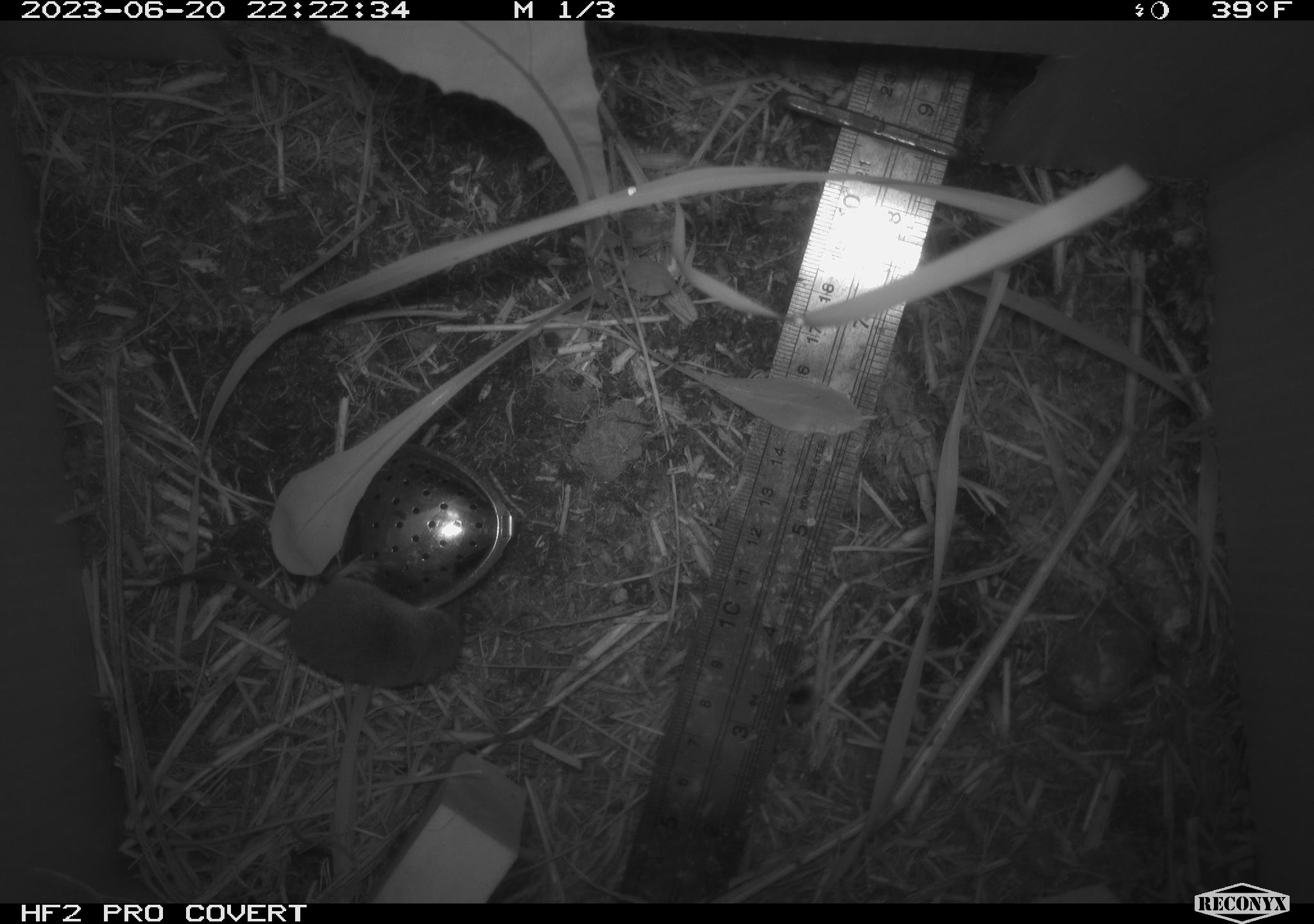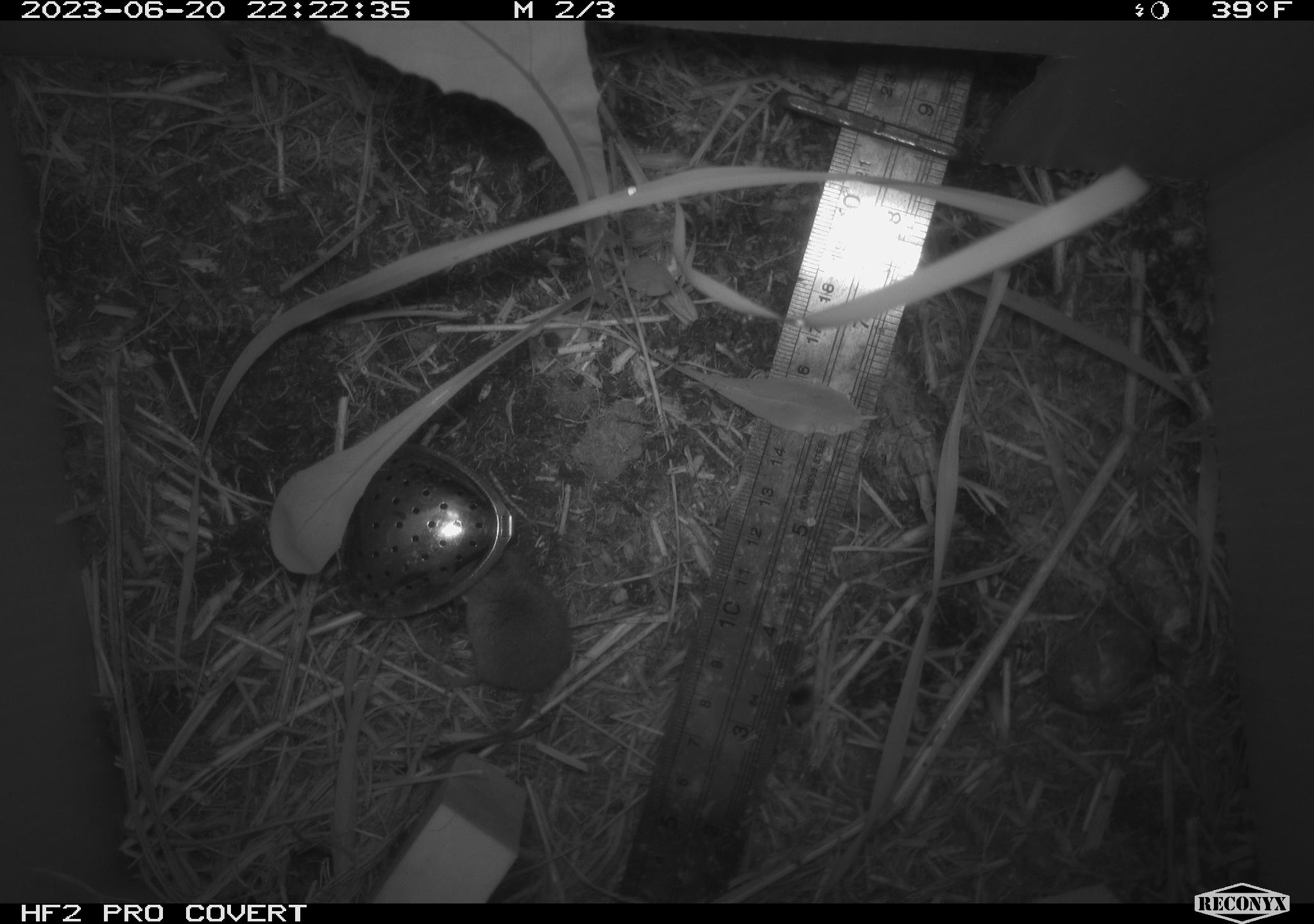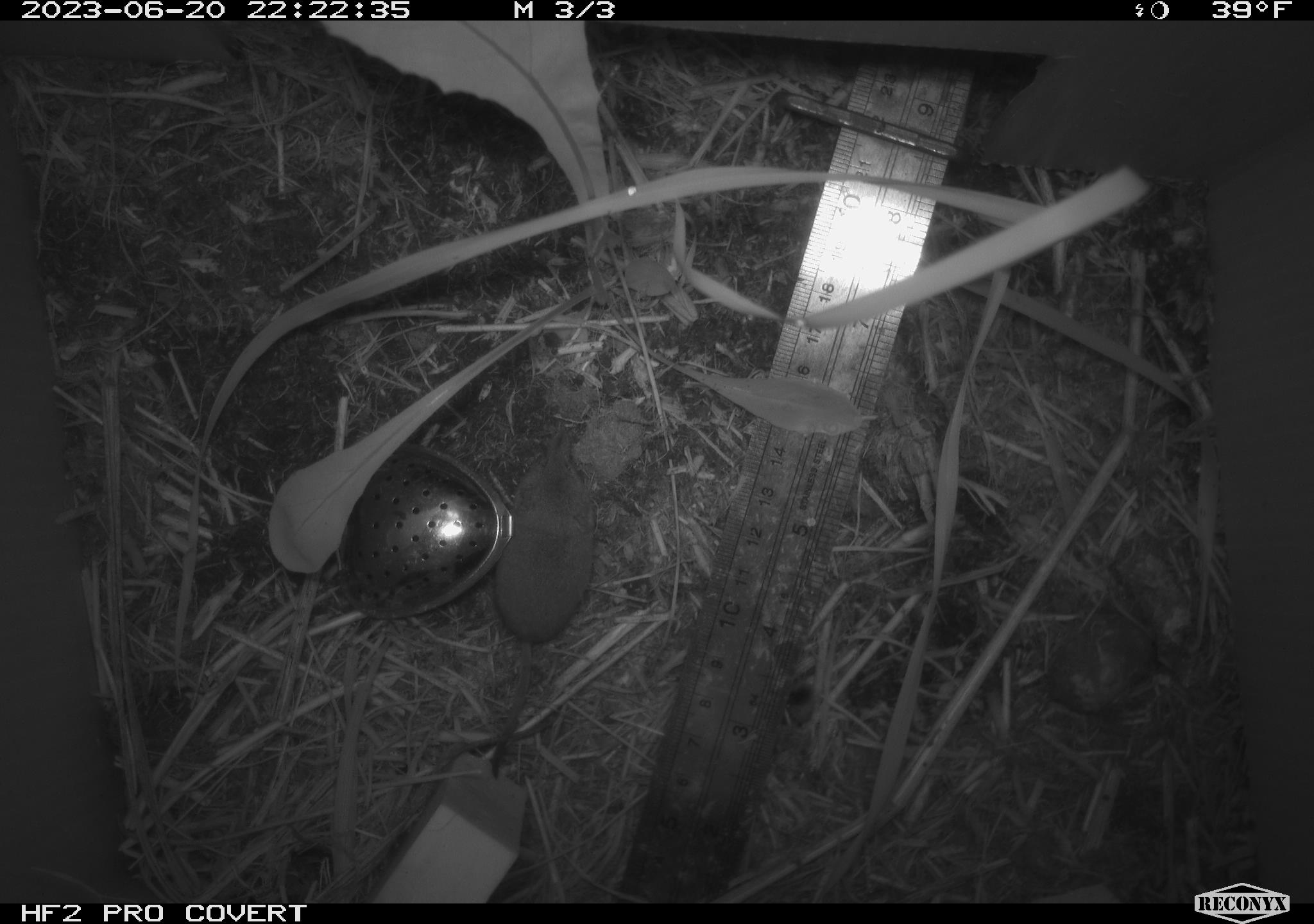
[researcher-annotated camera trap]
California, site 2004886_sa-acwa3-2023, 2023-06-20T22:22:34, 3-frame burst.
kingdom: Animalia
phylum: Chordata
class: Mammalia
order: Eulipotyphla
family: Soricidae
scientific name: Soricidae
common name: shrews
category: soricidae family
Soricidae family (shrews) (Soricidae).